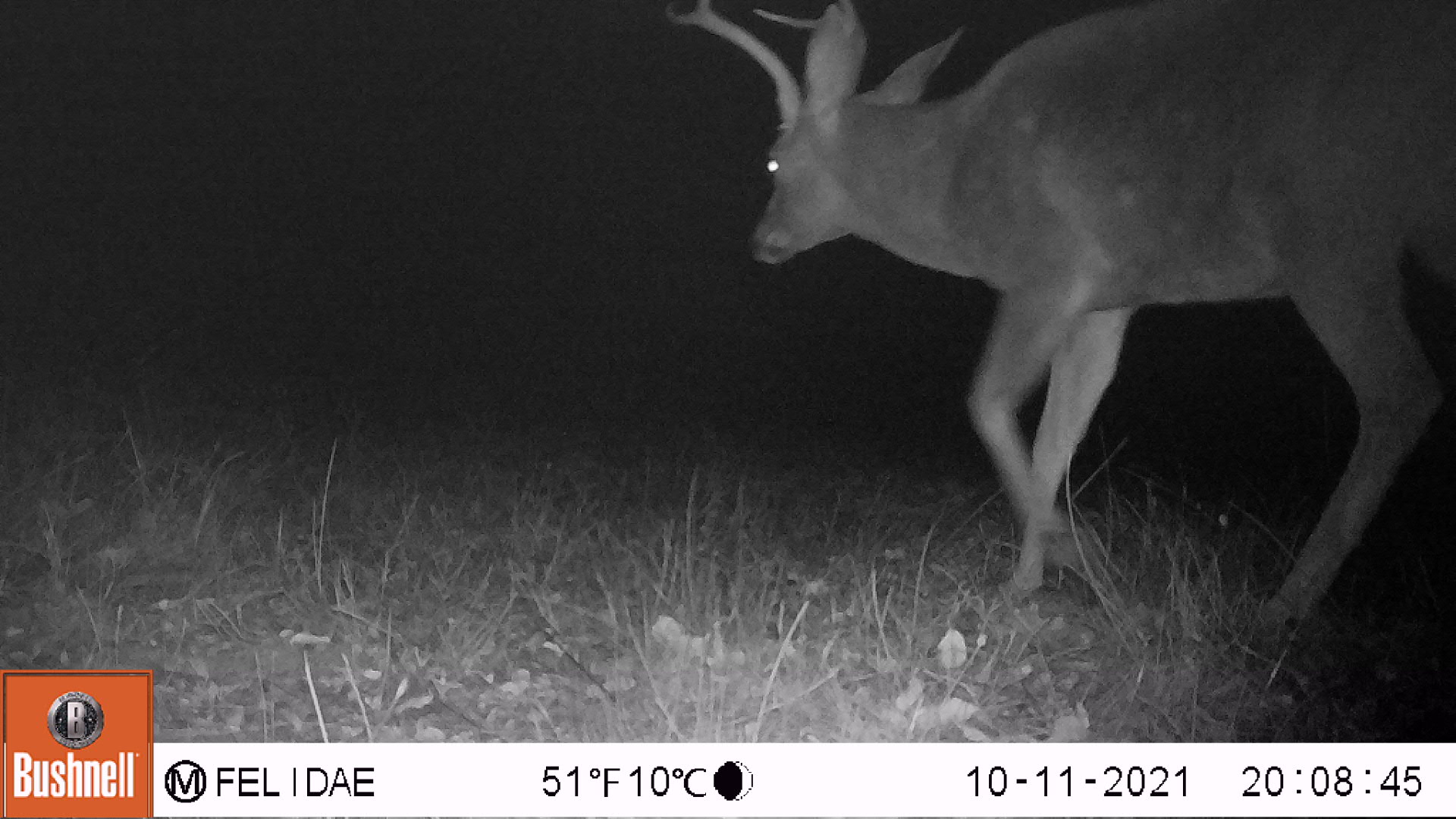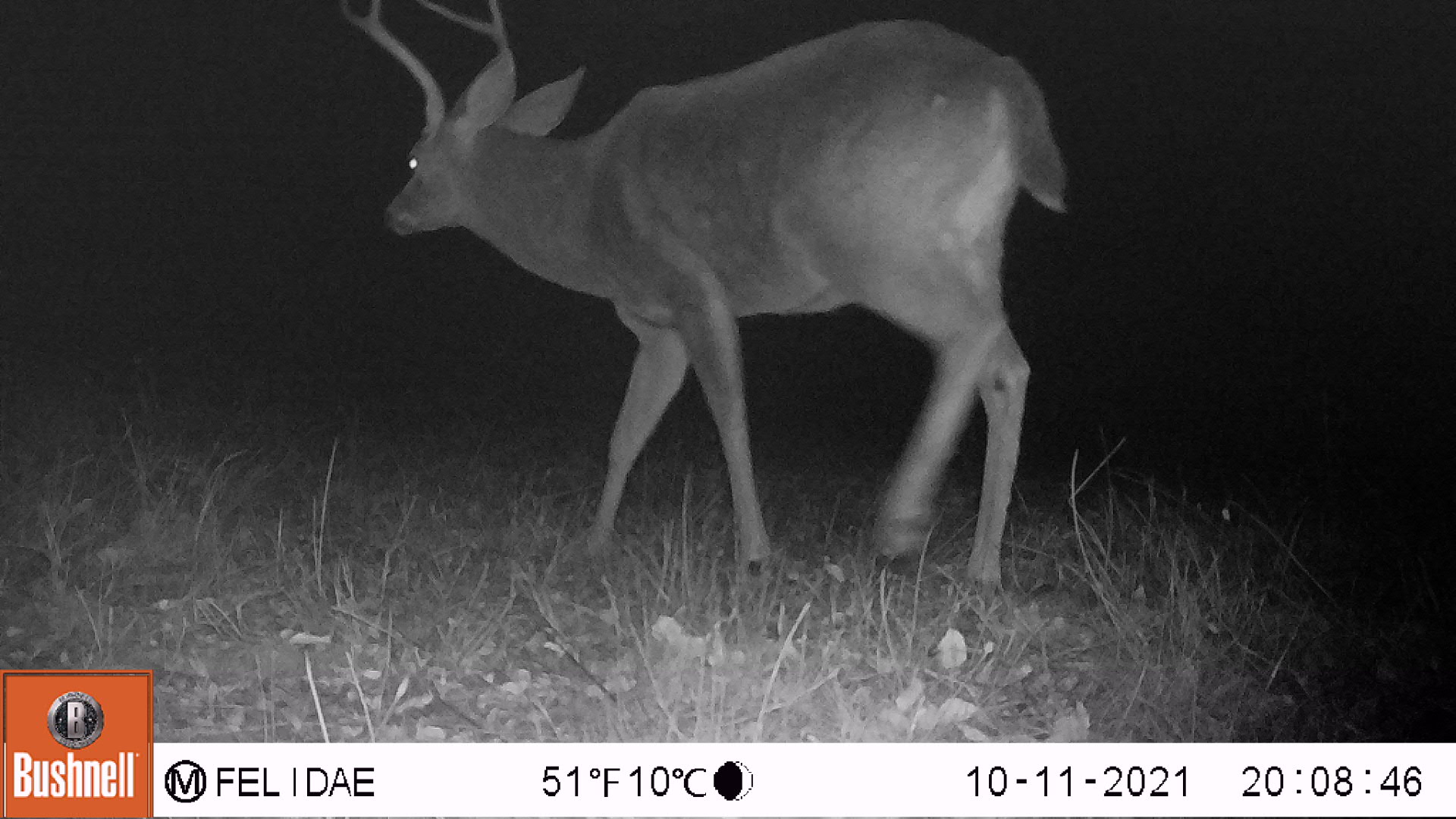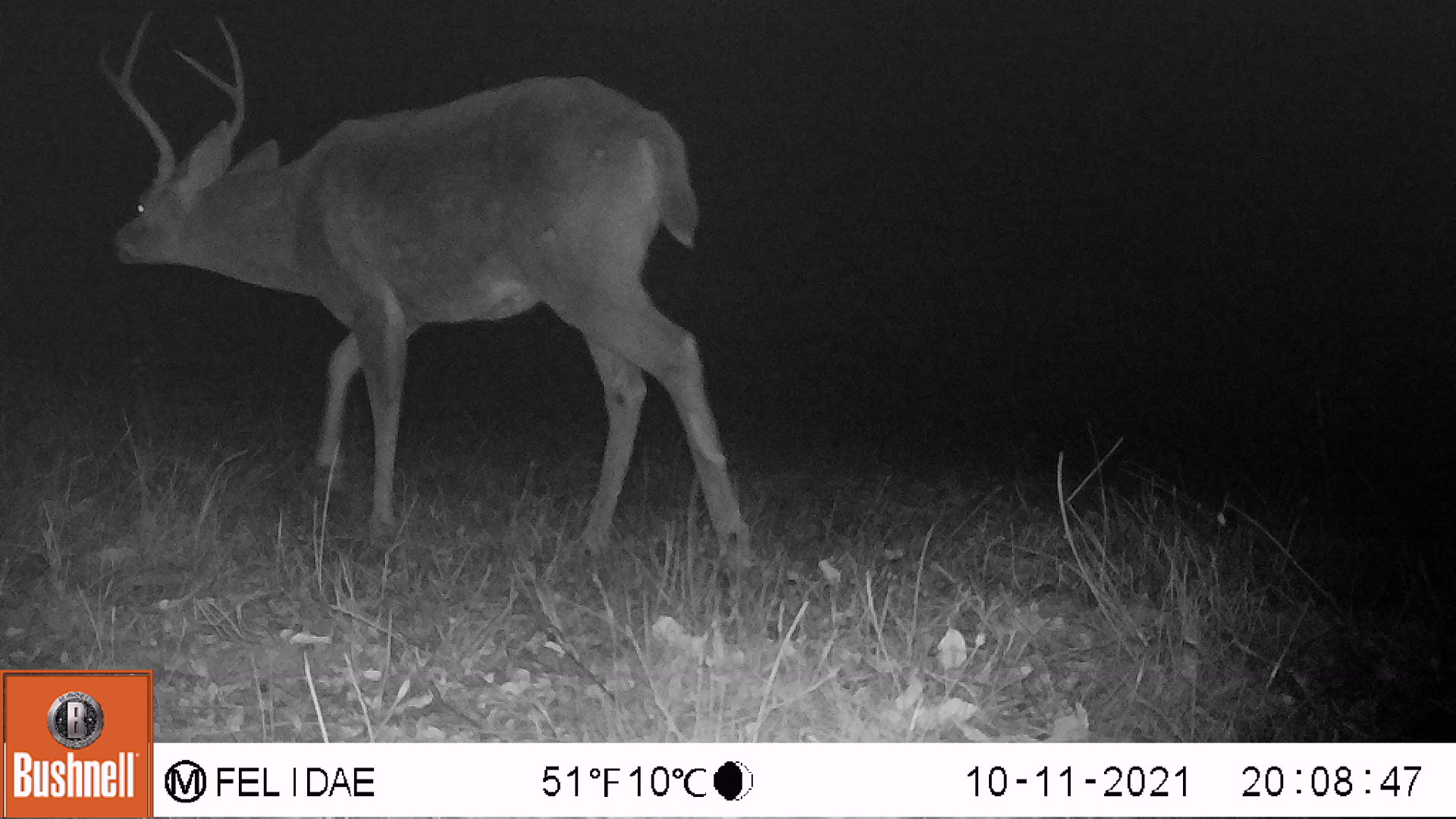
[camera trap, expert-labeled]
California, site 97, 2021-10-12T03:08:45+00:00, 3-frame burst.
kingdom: Animalia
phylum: Chordata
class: Mammalia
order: Artiodactyla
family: Cervidae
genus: Odocoileus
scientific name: Odocoileus hemionus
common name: mule deer